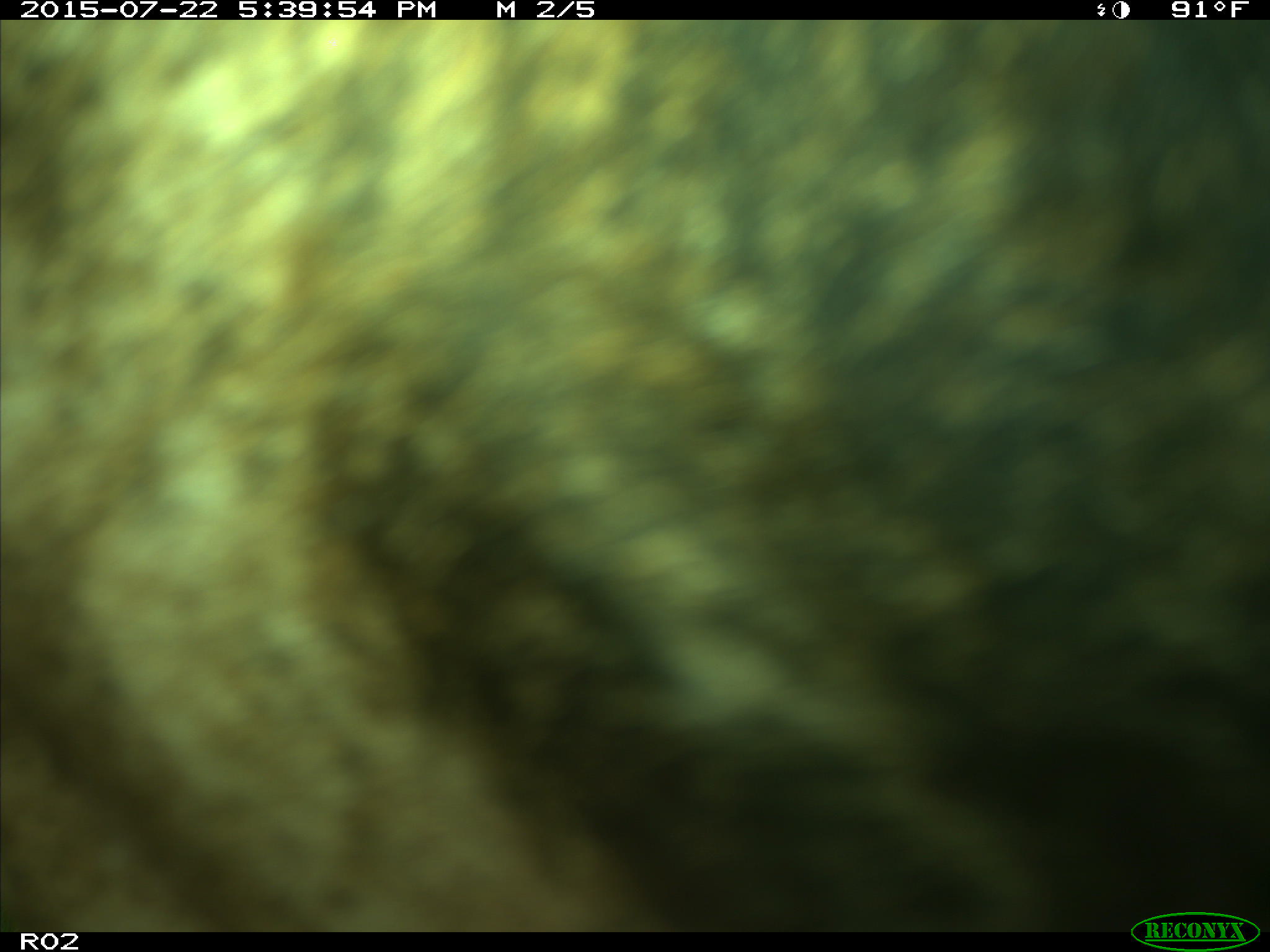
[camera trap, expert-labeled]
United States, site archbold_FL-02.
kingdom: Animalia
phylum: Chordata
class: Mammalia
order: Artiodactyla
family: Bovidae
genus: Bos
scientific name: Bos taurus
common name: domestic cow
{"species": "Bos taurus (domestic cow)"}